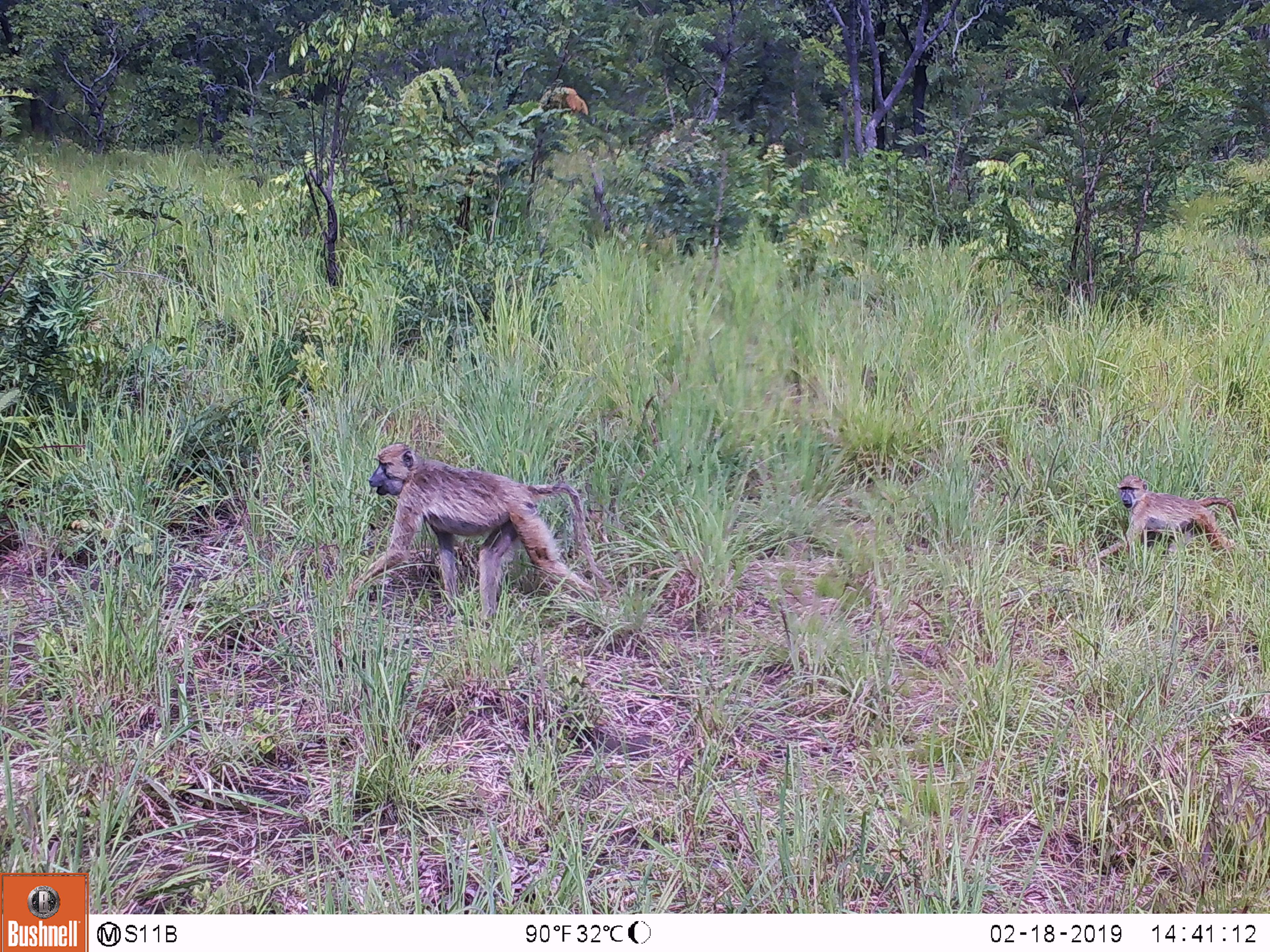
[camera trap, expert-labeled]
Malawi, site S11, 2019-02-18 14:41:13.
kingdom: Animalia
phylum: Chordata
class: Mammalia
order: Primates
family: Cercopithecidae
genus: Papio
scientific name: Papio cynocephalus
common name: yellow baboon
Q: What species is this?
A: Yellow baboon (Papio cynocephalus).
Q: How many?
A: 2.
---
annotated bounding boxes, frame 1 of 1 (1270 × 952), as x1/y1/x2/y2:
yellow baboon: 352/440/622/602; 1096/475/1251/565